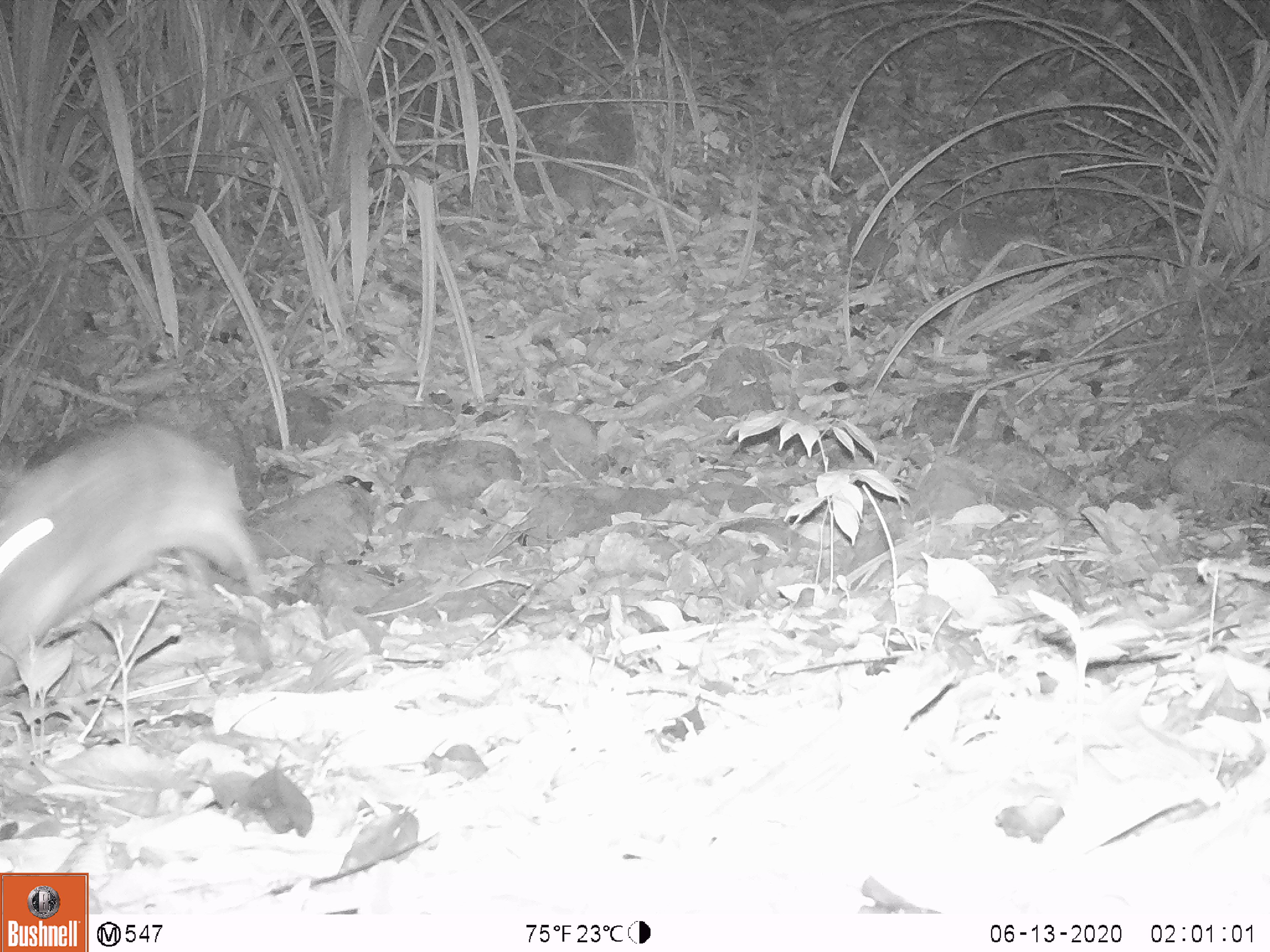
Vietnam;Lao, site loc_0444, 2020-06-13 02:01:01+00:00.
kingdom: Animalia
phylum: Chordata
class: Mammalia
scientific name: Mammalia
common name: mammal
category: unidentified small mammal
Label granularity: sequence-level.